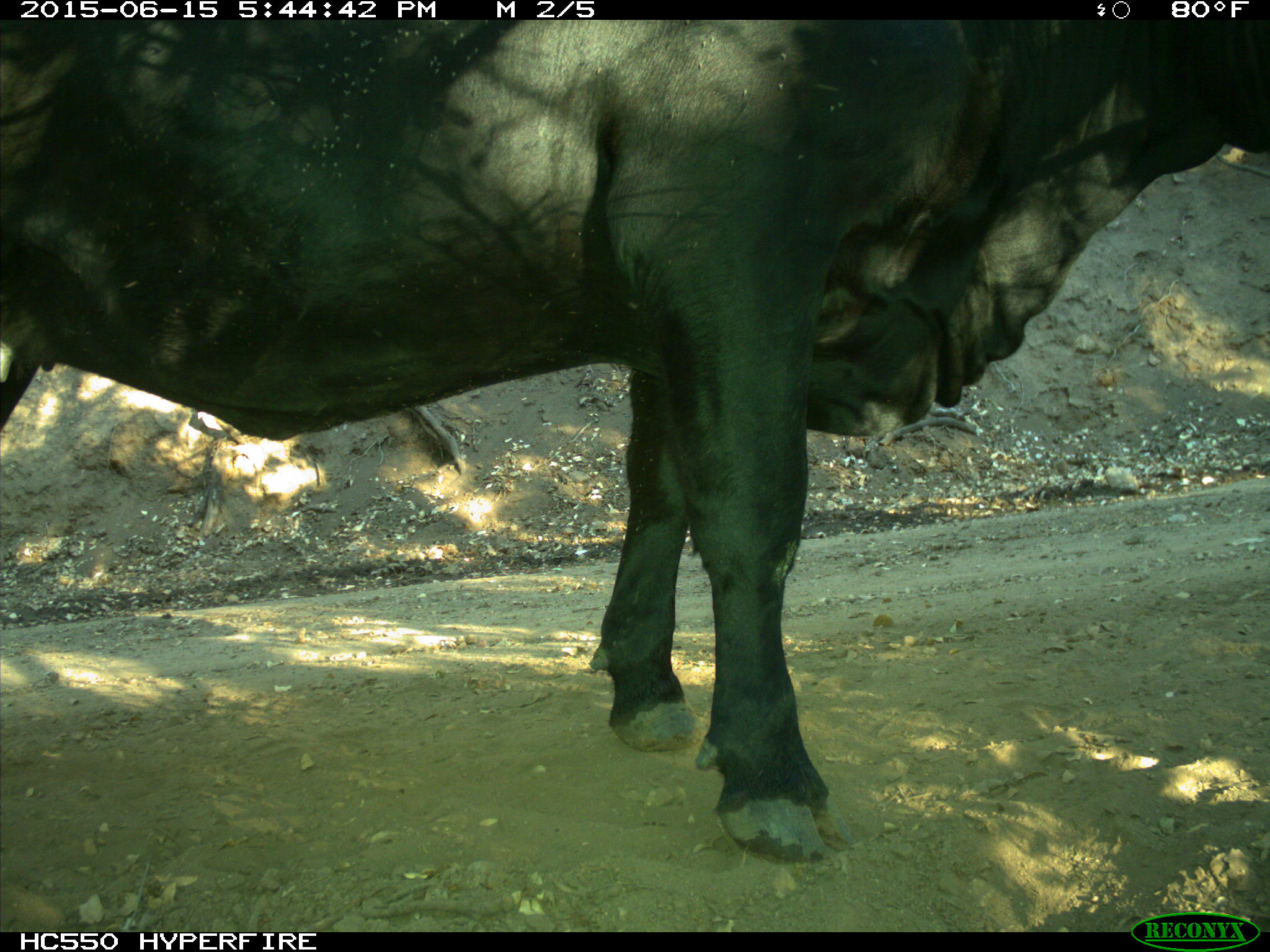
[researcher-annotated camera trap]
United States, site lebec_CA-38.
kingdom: Animalia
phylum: Chordata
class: Mammalia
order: Artiodactyla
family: Bovidae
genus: Bos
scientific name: Bos taurus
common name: domestic cow